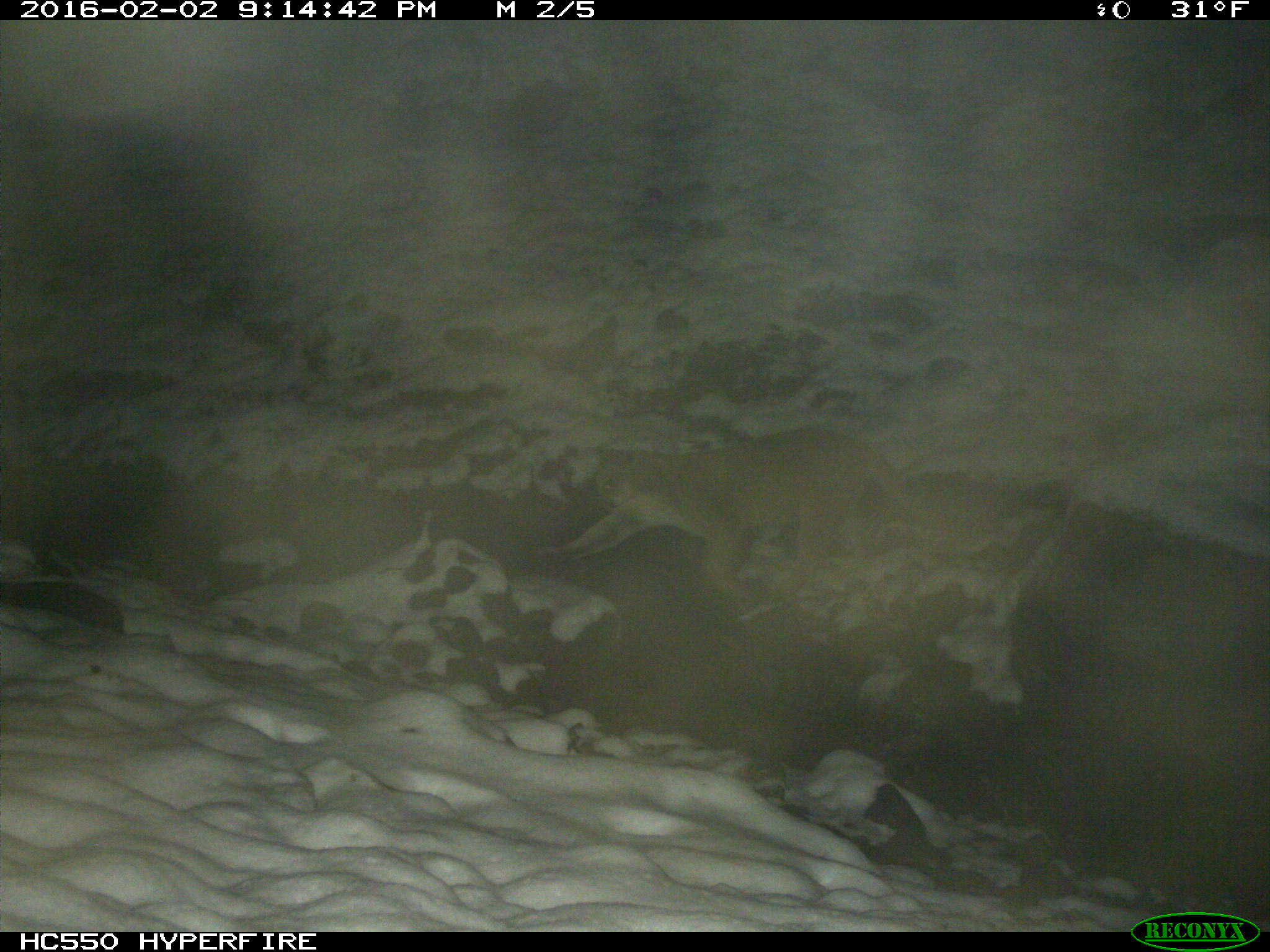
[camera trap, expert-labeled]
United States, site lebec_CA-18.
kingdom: Animalia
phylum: Chordata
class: Mammalia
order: Carnivora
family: Felidae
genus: Puma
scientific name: Puma concolor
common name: mountain lion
Puma concolor (mountain lion).